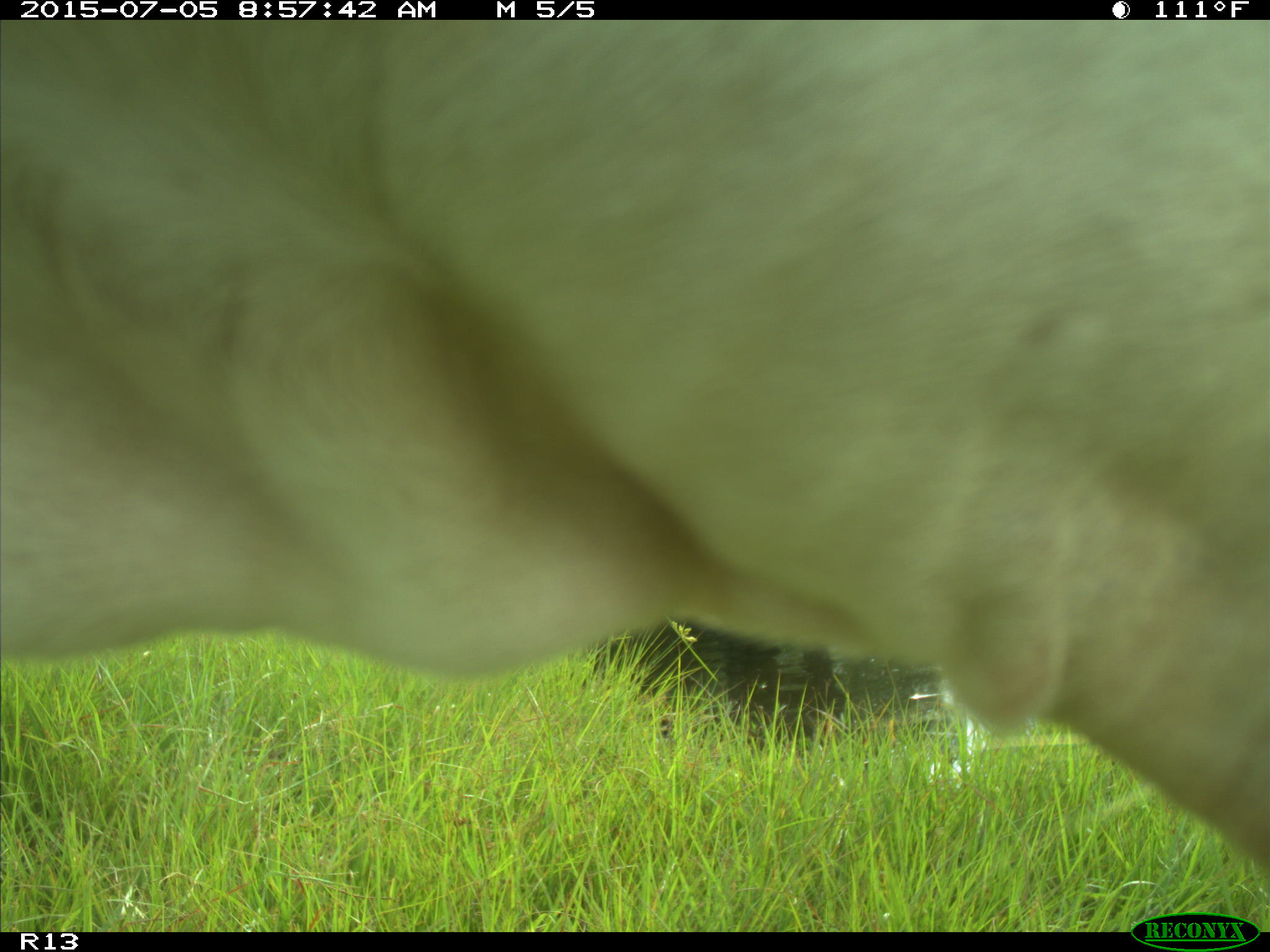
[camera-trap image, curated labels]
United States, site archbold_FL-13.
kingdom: Animalia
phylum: Chordata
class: Mammalia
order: Artiodactyla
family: Bovidae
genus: Bos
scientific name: Bos taurus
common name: domestic cow